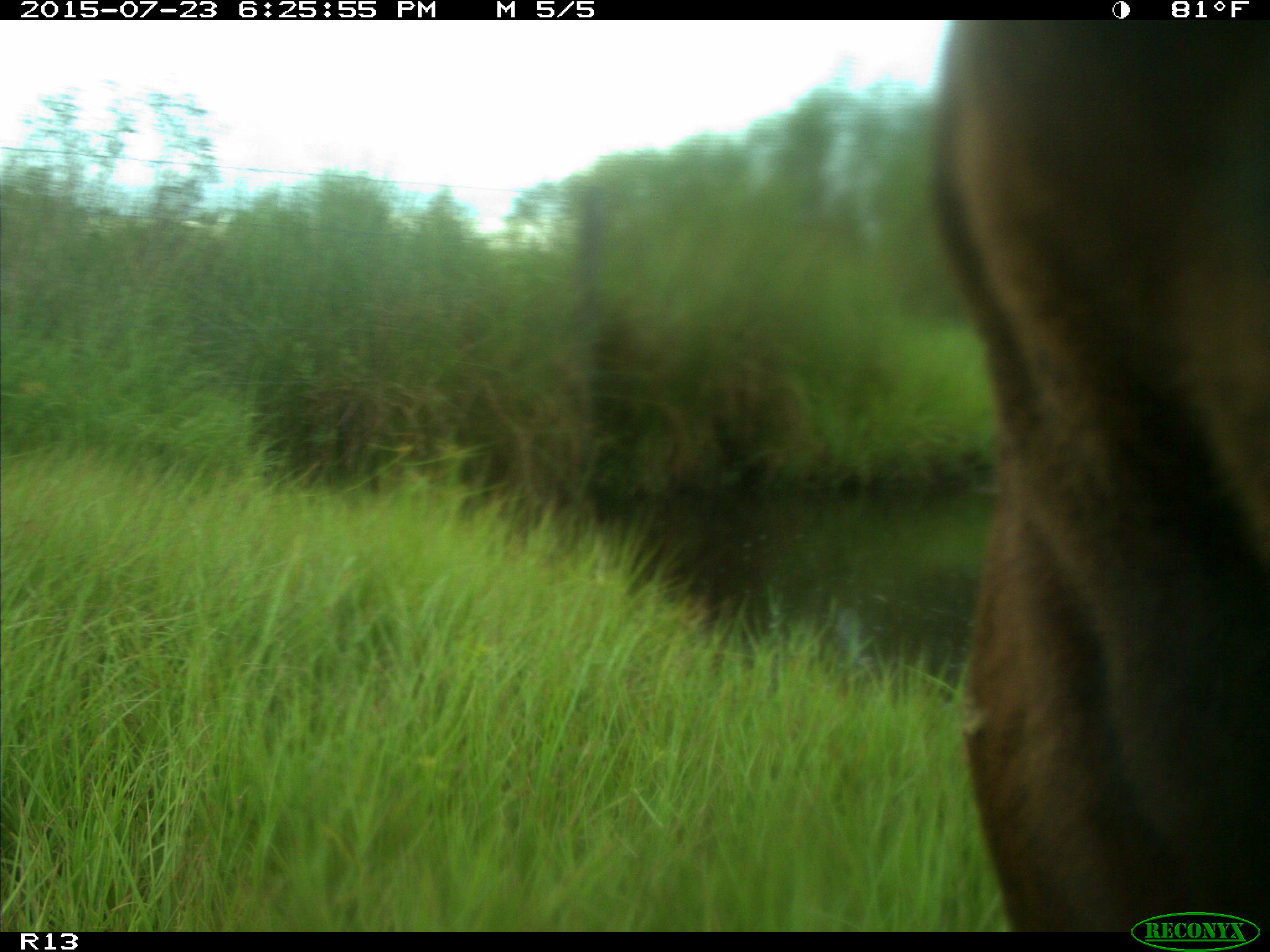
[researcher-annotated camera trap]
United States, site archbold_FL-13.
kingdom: Animalia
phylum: Chordata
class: Mammalia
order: Artiodactyla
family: Bovidae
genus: Bos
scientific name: Bos taurus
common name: domestic cow